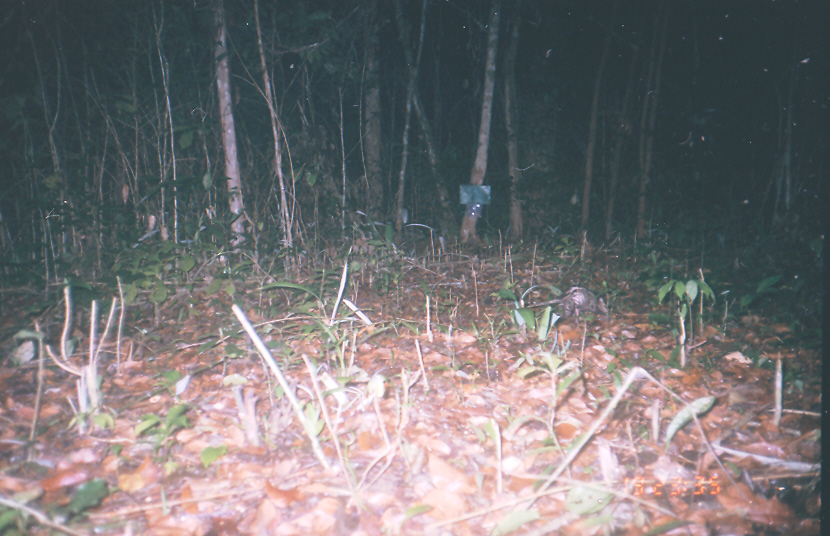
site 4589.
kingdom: Animalia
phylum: Chordata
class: Mammalia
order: Didelphimorphia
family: Didelphidae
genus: Didelphis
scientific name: Didelphis marsupialis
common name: southern opossum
Didelphis marsupialis (southern opossum).